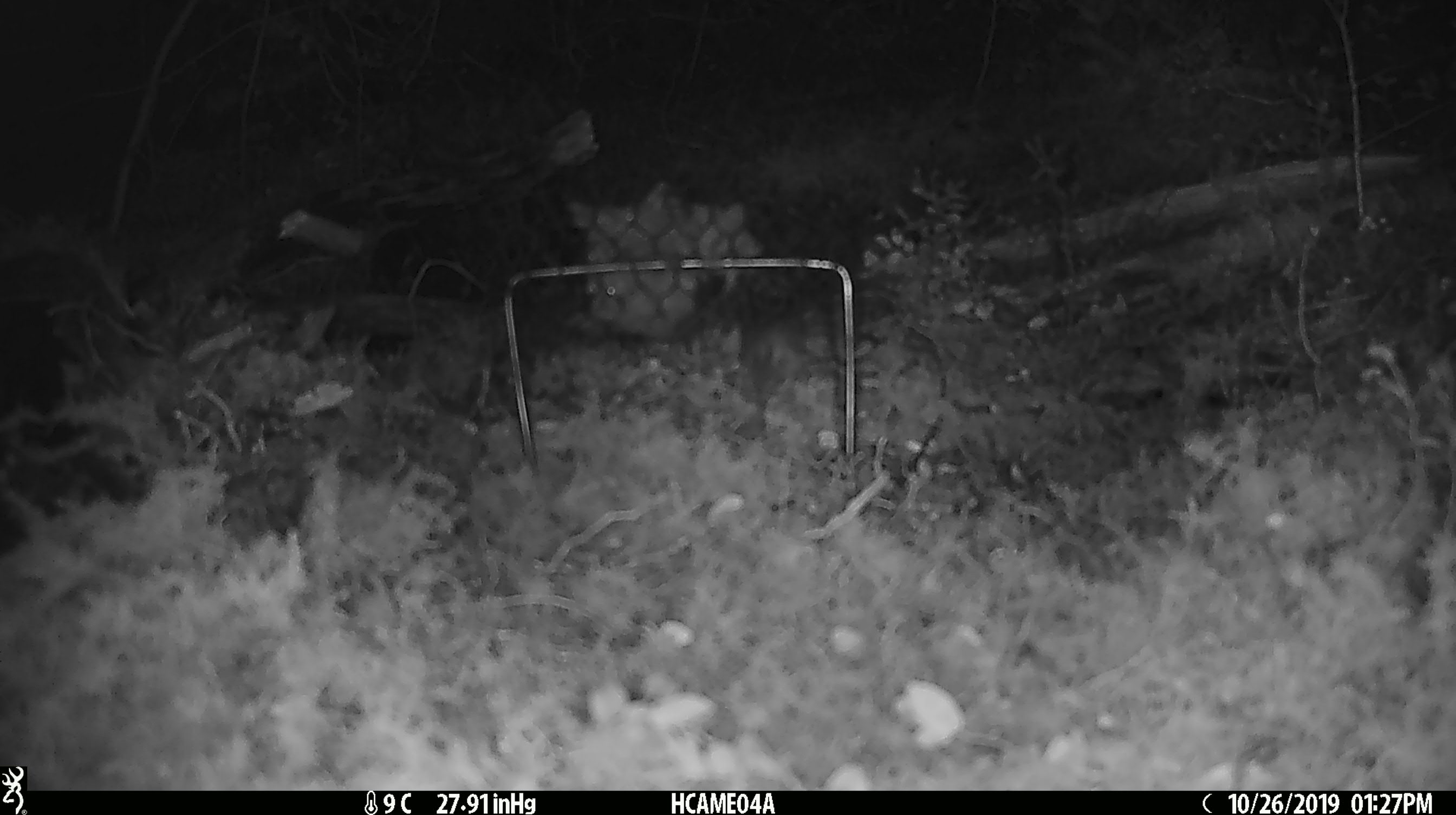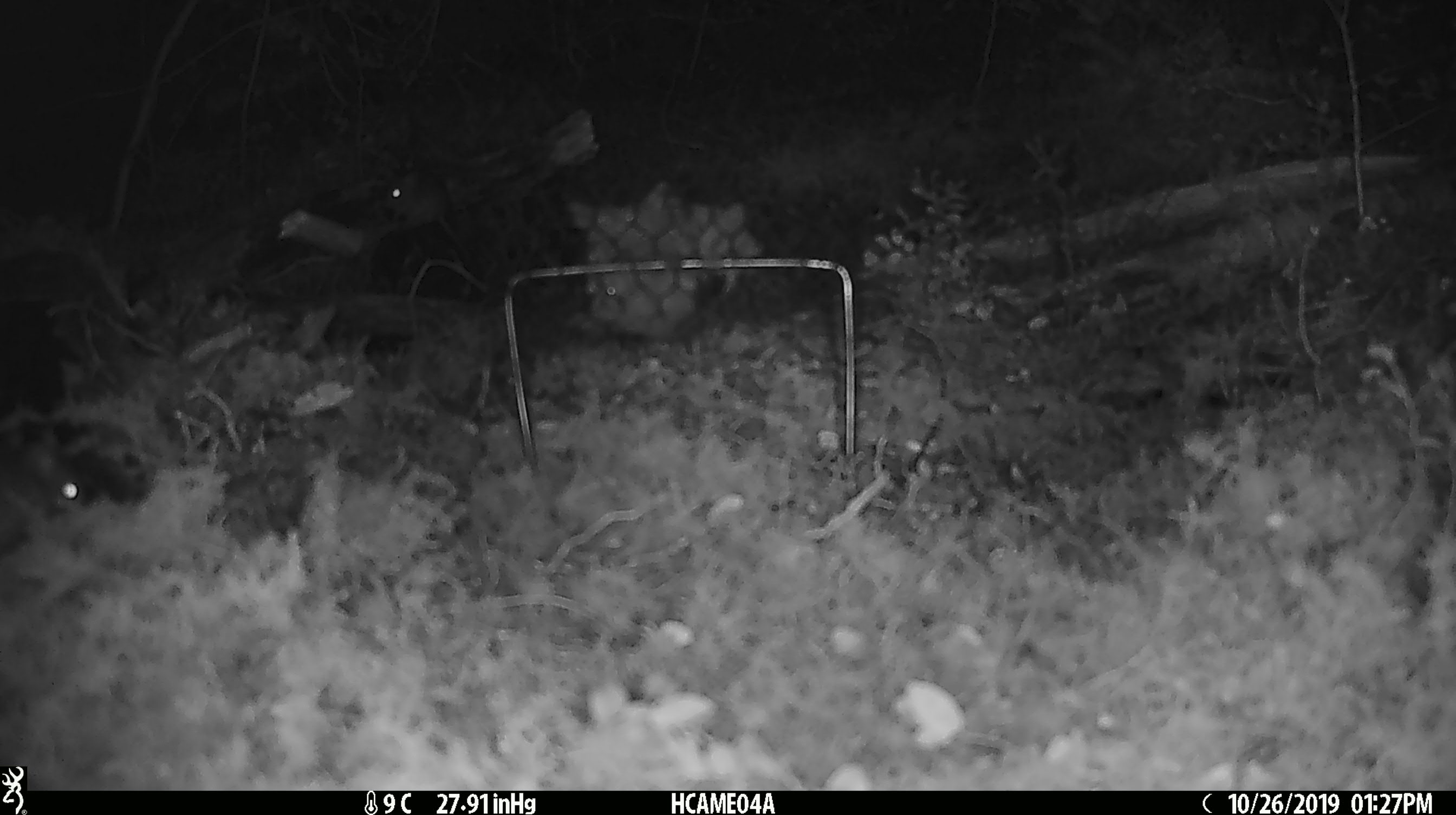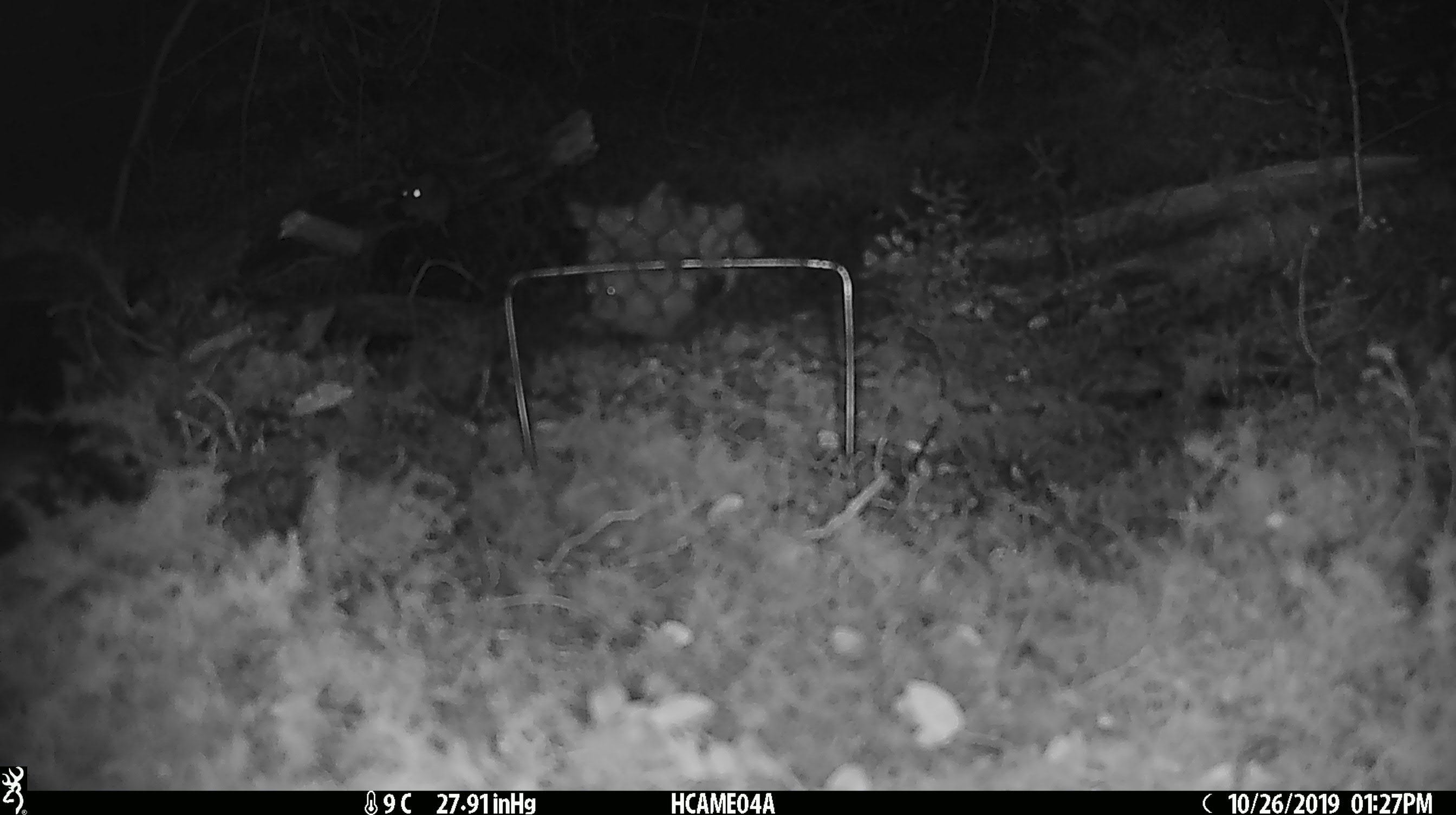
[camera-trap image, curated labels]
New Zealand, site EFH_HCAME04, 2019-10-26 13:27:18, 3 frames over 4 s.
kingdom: Animalia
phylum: Chordata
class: Mammalia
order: Rodentia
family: Muridae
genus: Mus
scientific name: Mus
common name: mouse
Mouse (Mus).